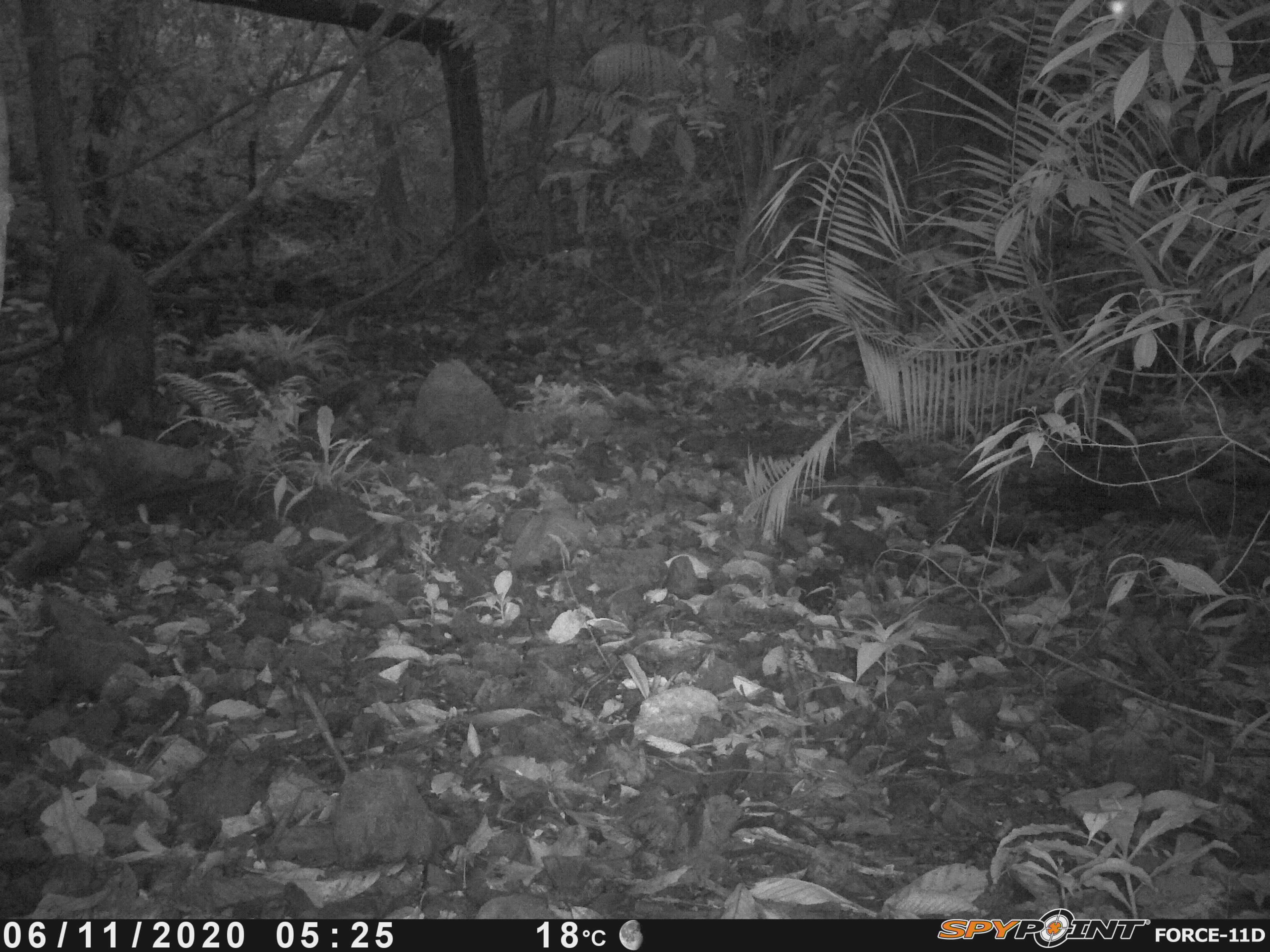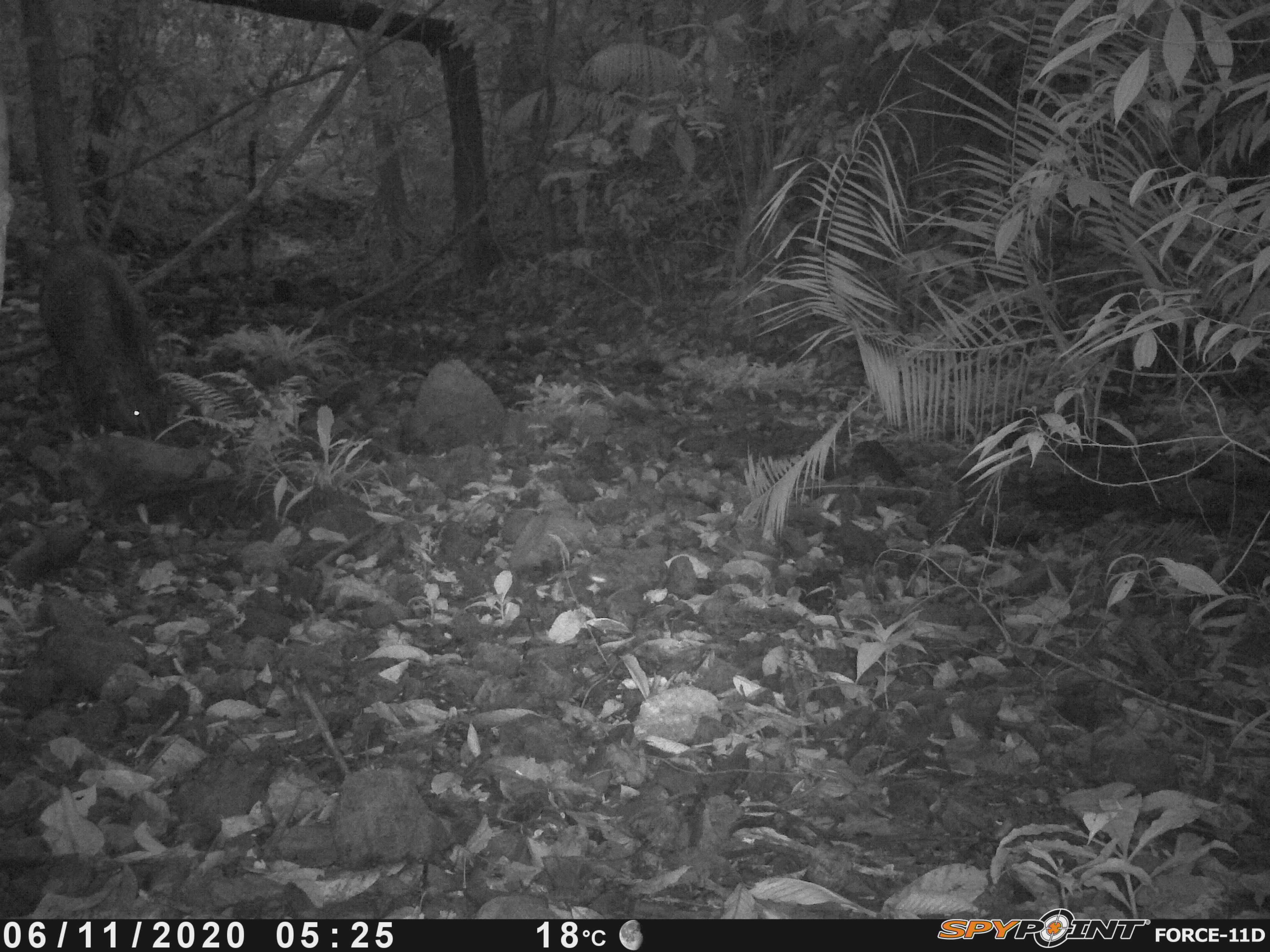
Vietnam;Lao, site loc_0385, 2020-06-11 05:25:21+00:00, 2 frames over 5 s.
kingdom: Animalia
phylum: Chordata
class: Mammalia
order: Artiodactyla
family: Suidae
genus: Sus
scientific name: Sus scrofa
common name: eurasian wild pig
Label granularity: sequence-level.